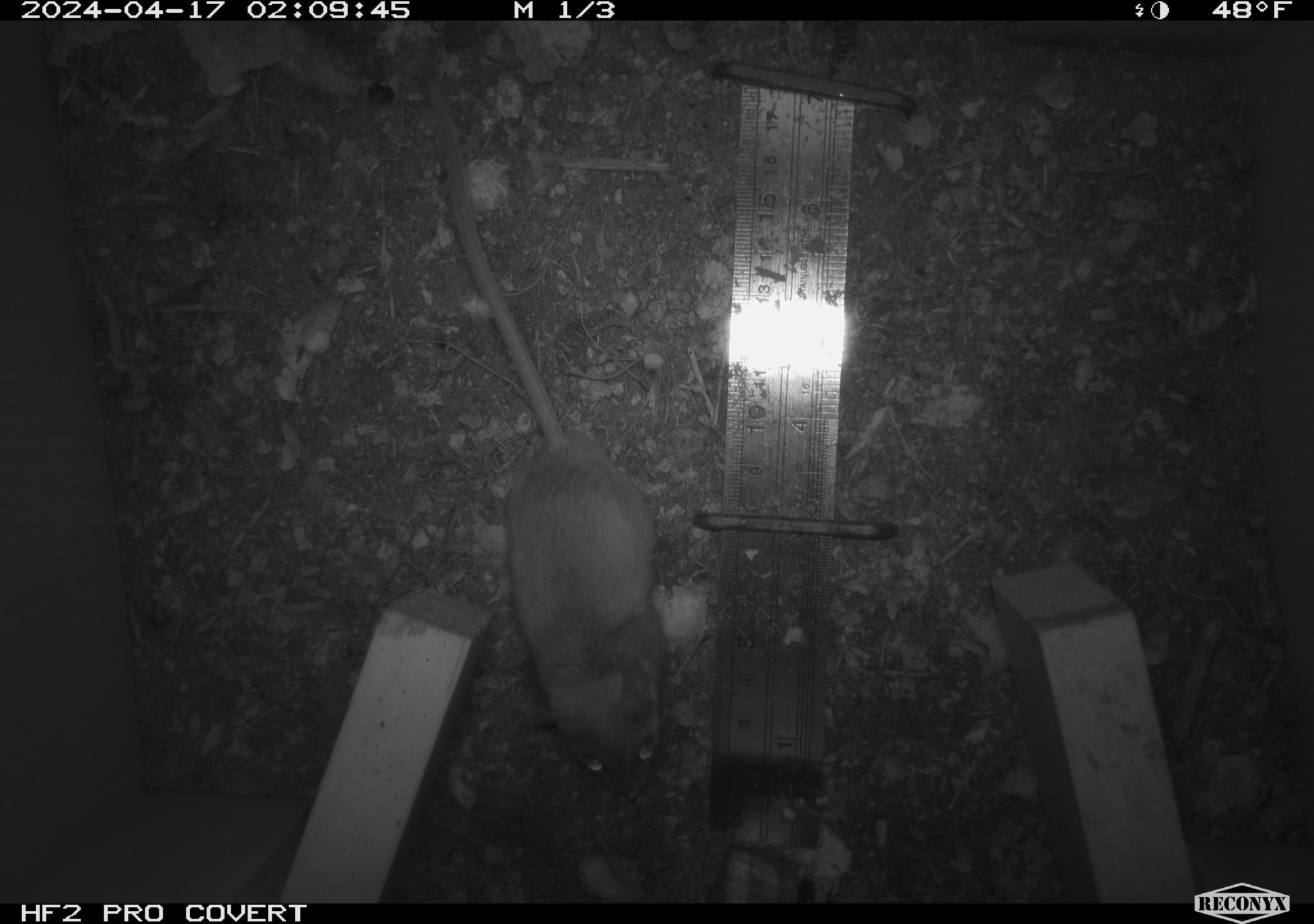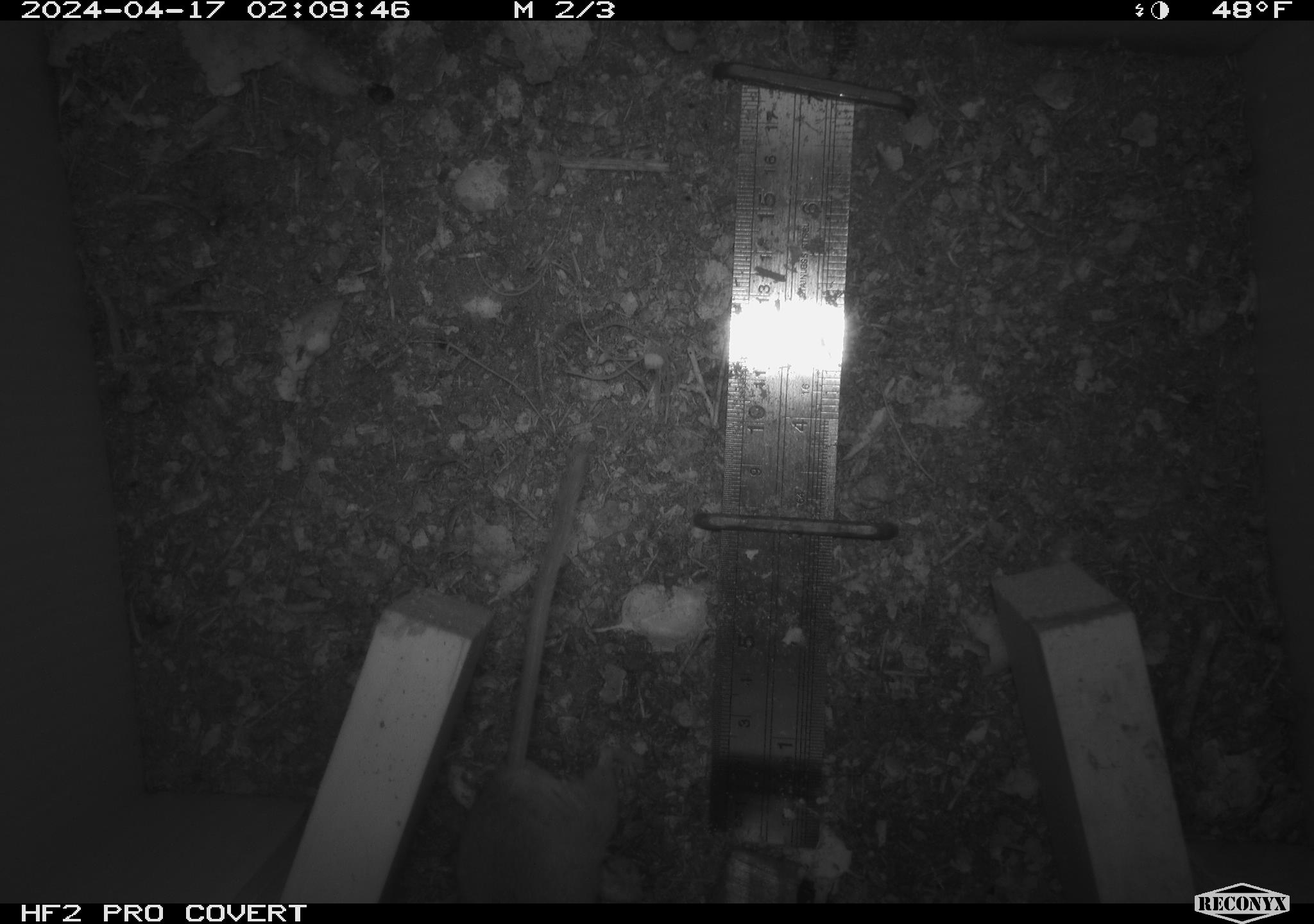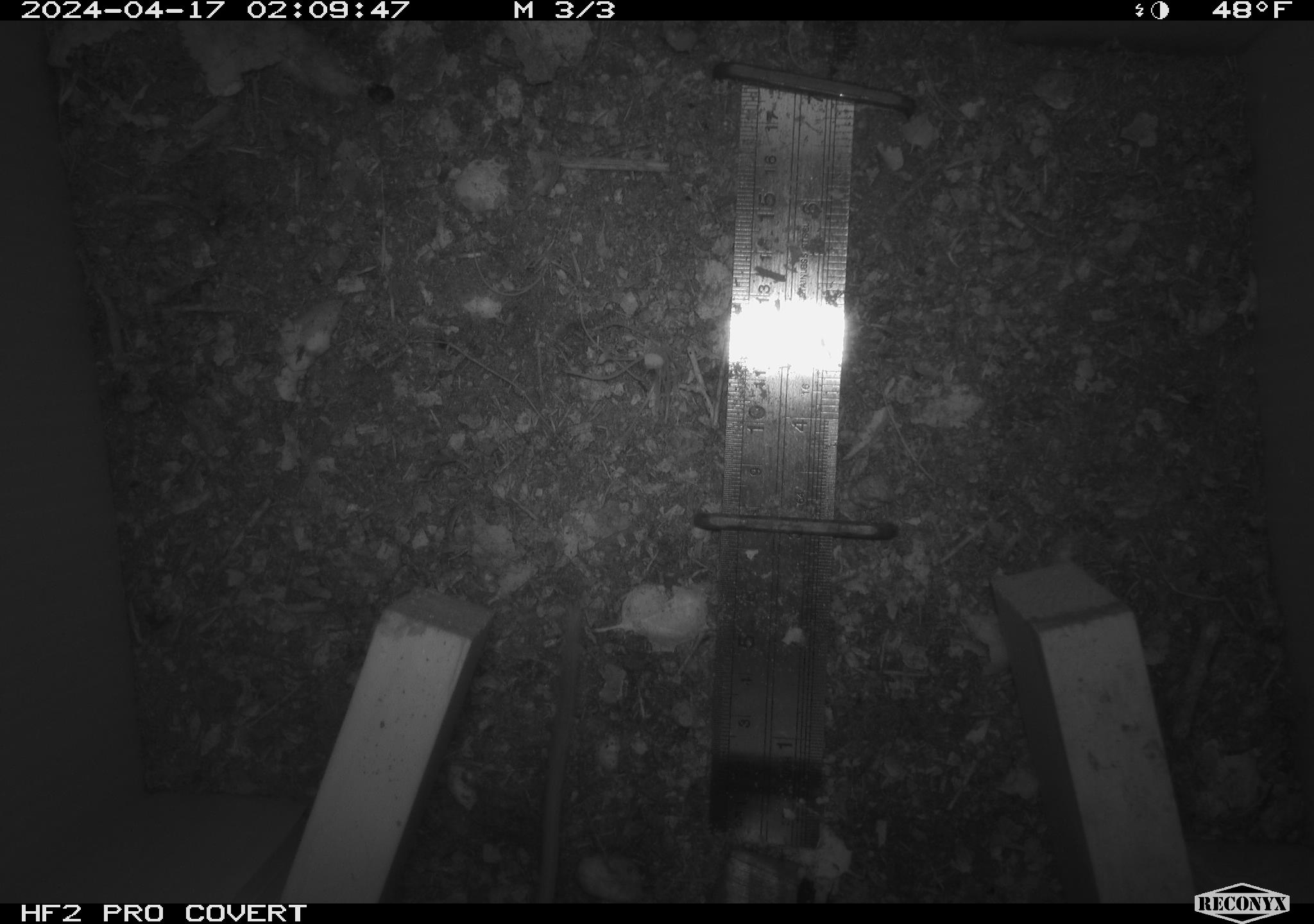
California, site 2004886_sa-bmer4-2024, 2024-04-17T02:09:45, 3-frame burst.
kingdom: Animalia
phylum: Chordata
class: Mammalia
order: Rodentia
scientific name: Rodentia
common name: mouse species